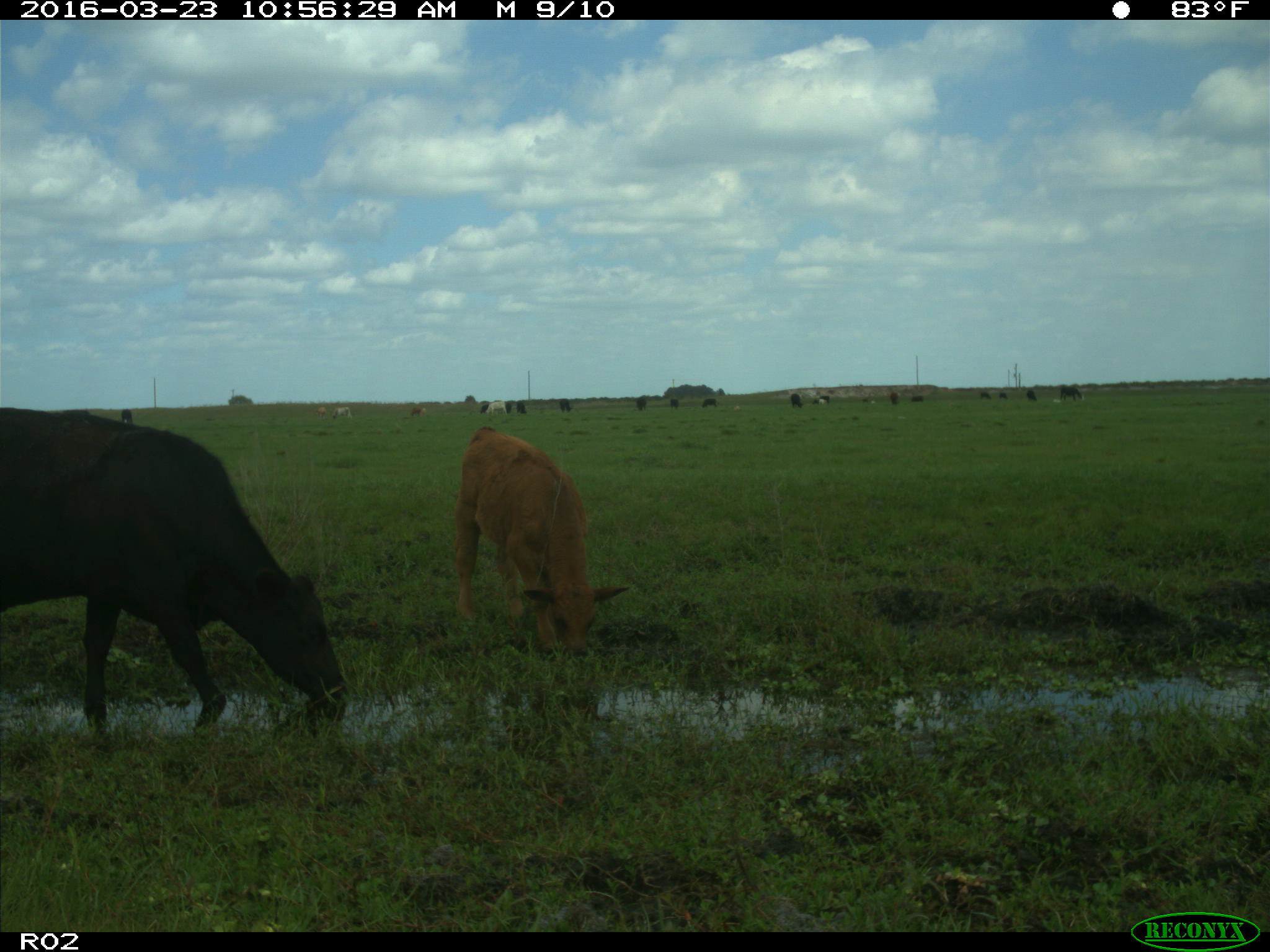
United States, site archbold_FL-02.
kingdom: Animalia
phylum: Chordata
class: Mammalia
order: Artiodactyla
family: Bovidae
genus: Bos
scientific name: Bos taurus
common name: domestic cow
Bos taurus (domestic cow).